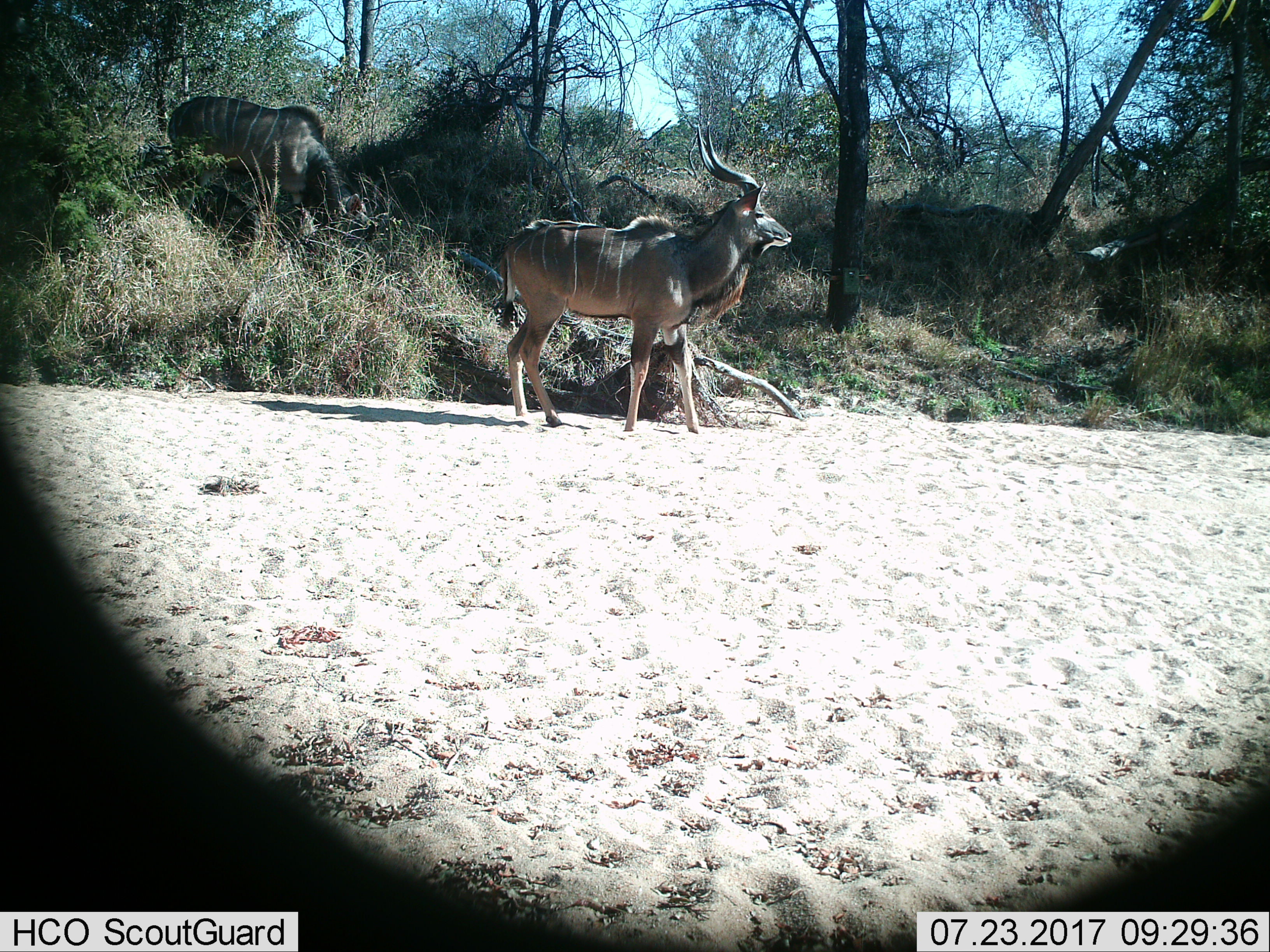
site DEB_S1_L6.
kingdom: Animalia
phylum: Chordata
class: Mammalia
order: Artiodactyla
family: Bovidae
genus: Tragelaphus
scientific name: Tragelaphus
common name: kudu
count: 2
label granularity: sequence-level